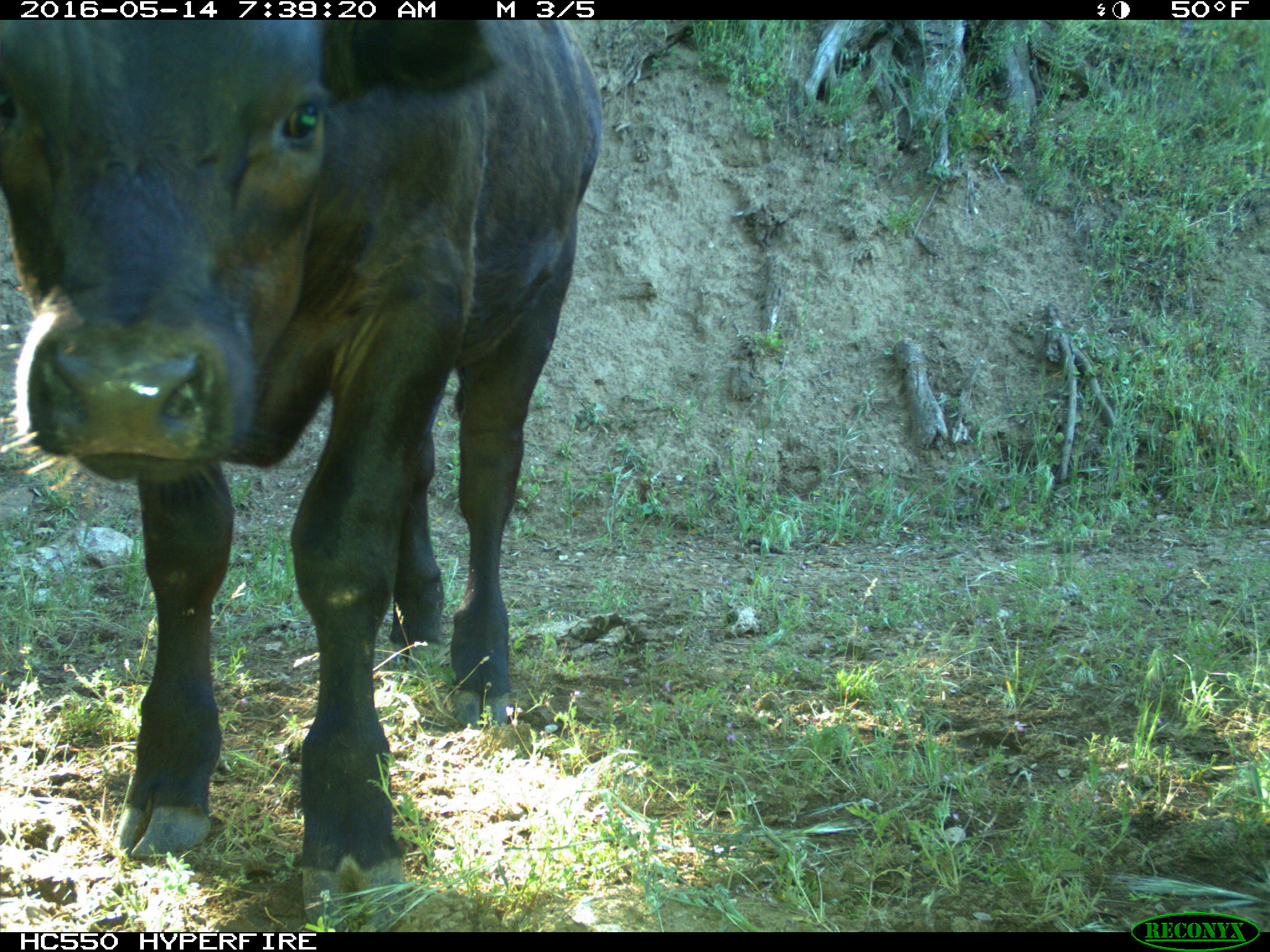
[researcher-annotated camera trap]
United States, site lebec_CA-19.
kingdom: Animalia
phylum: Chordata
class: Mammalia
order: Artiodactyla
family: Bovidae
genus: Bos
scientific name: Bos taurus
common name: domestic cow